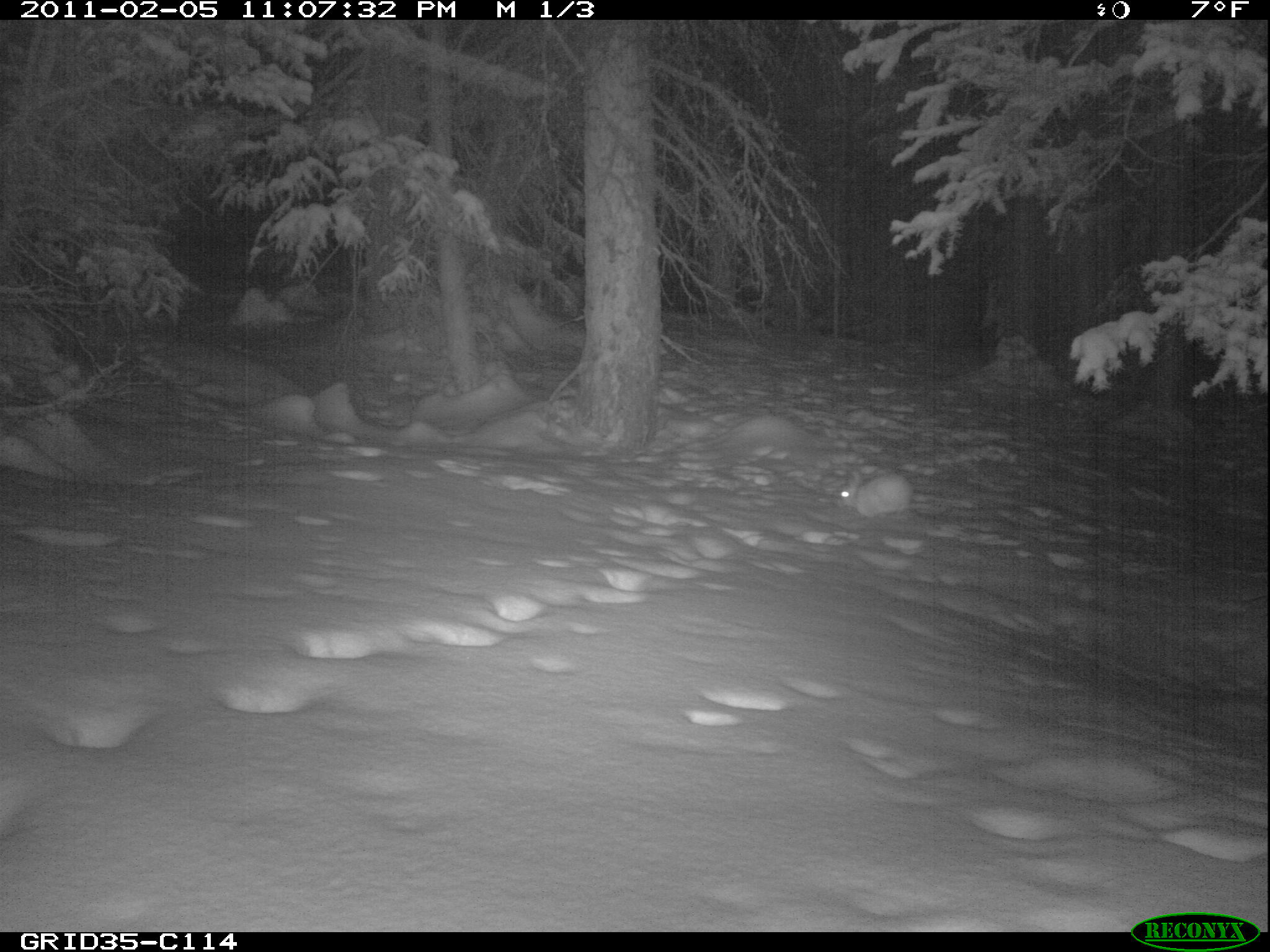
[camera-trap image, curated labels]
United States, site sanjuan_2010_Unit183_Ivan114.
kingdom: Animalia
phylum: Chordata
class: Mammalia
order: Lagomorpha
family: Leporidae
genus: Lepus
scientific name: Lepus americanus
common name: snowshoe hare